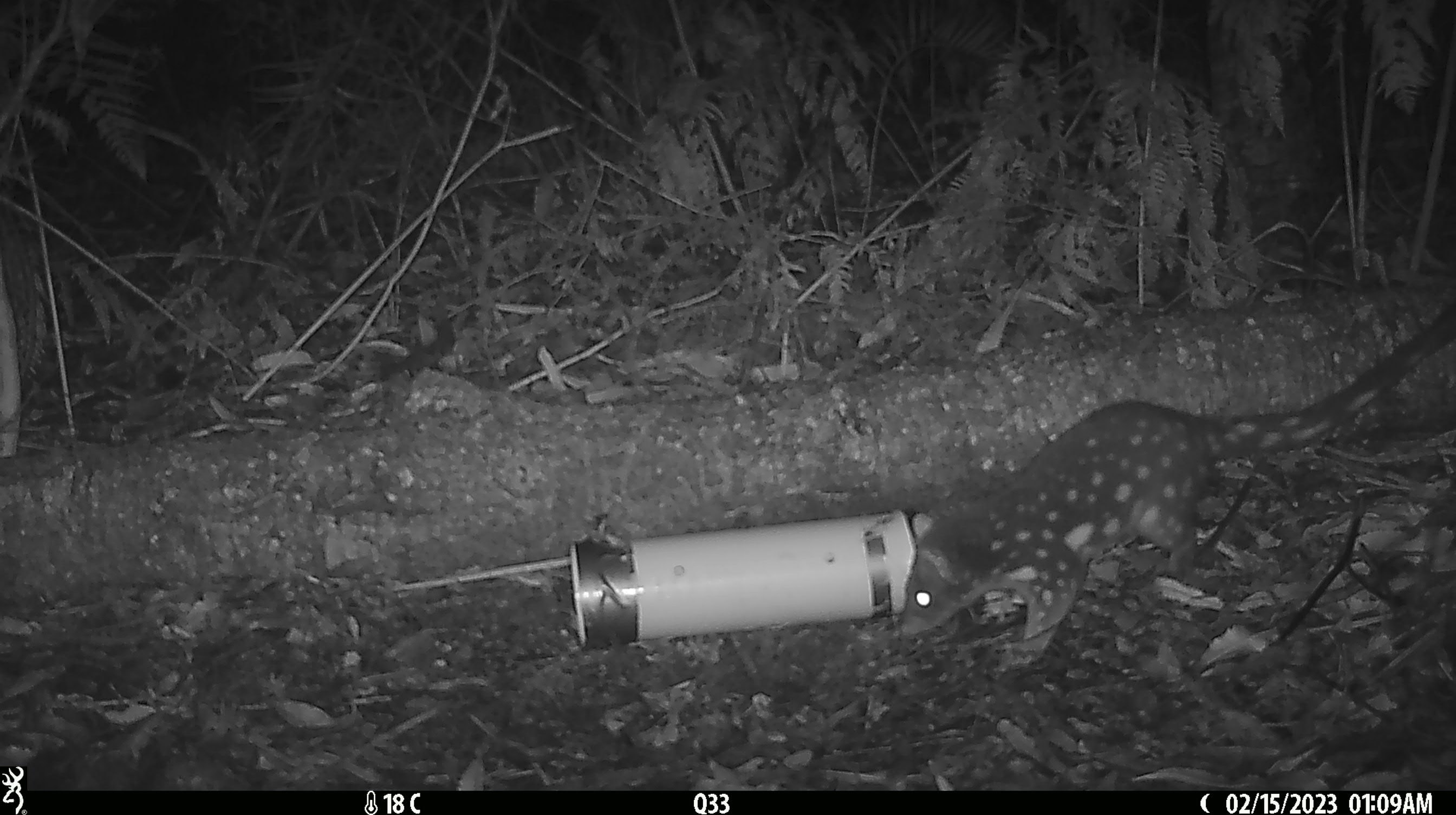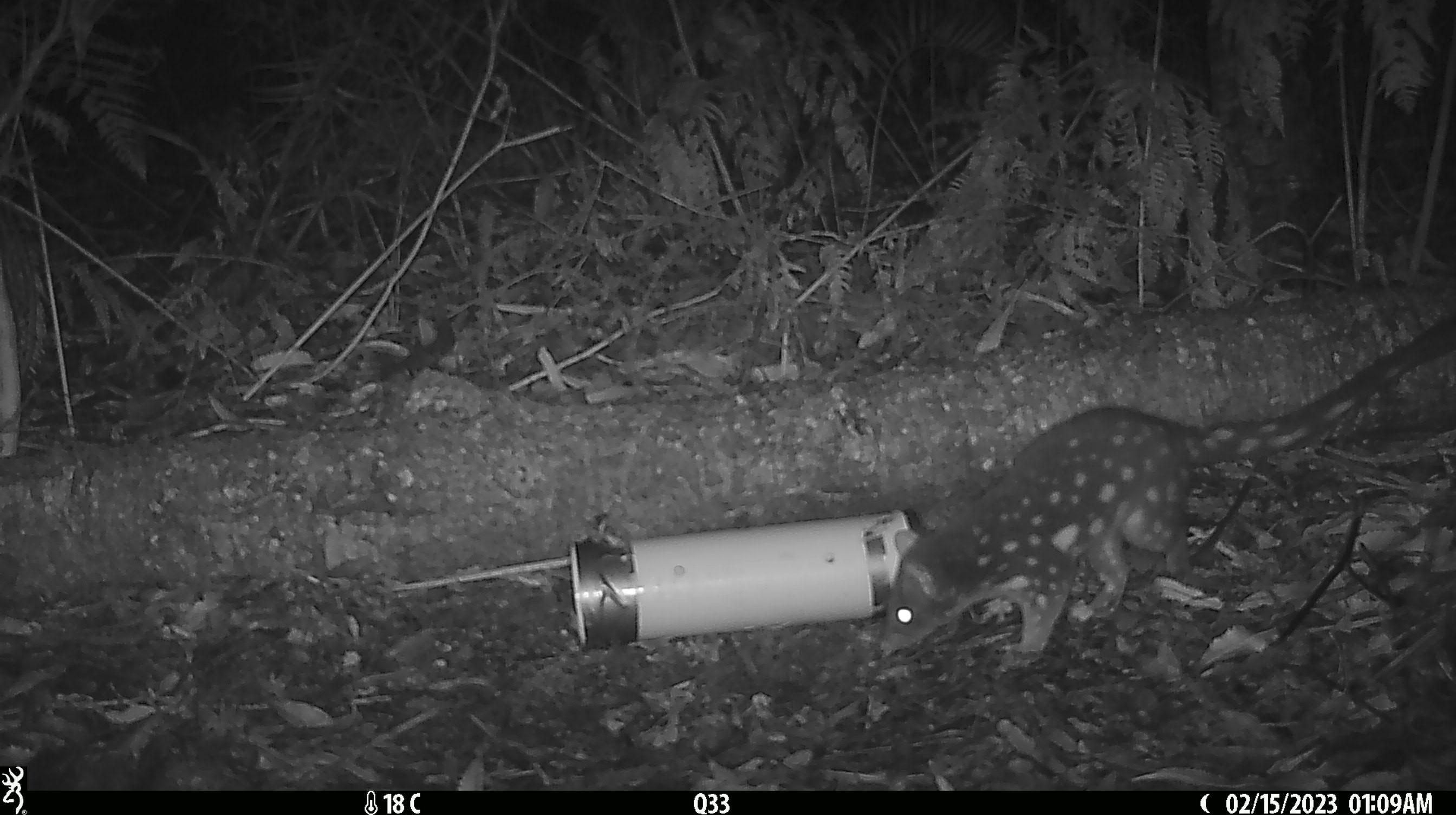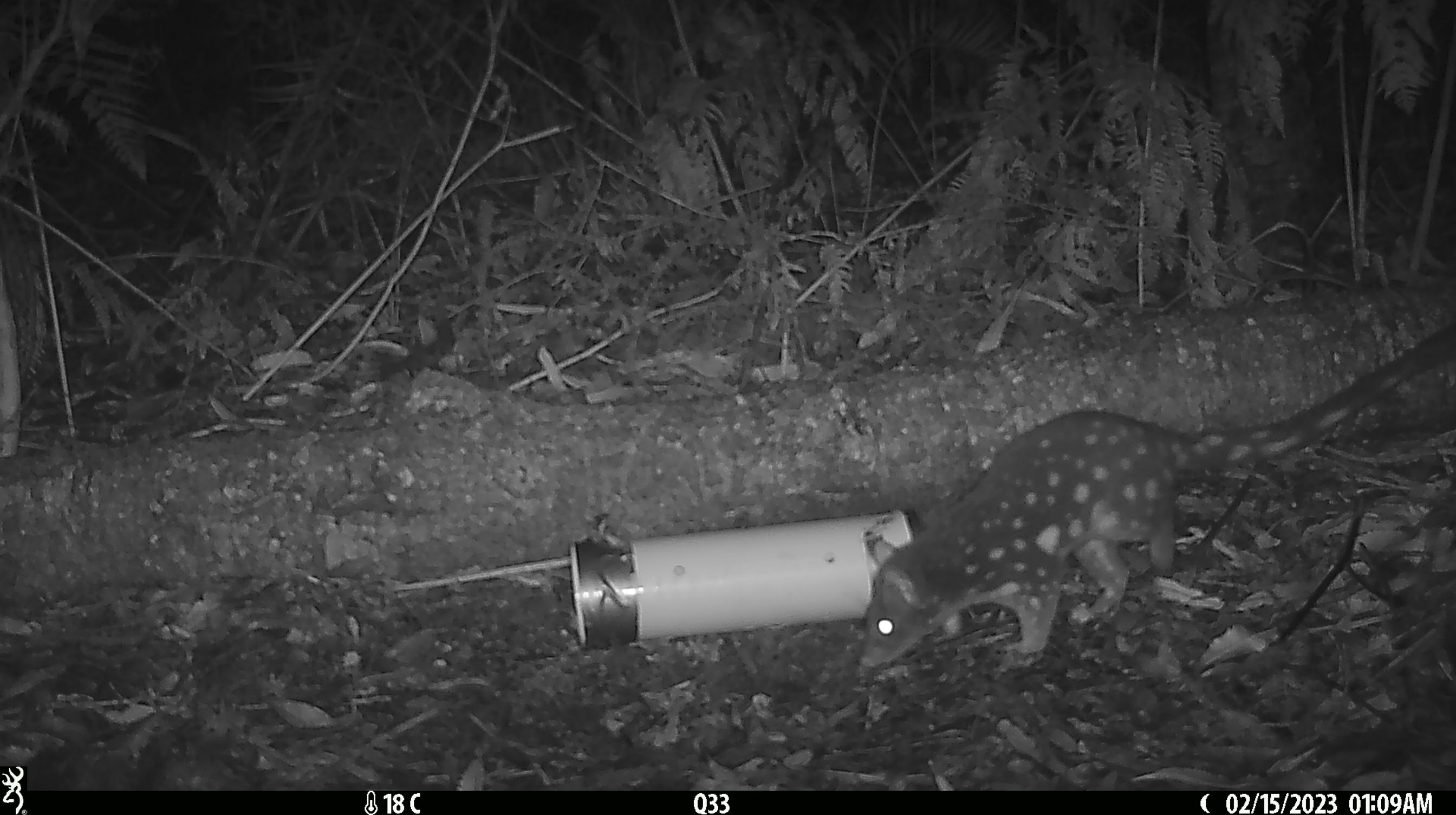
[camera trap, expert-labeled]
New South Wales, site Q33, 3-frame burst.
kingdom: Animalia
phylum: Chordata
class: Mammalia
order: Dasyuromorphia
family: Dasyuridae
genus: Dasyurus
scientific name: Dasyurus maculatus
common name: spotted-tailed quoll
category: quoll